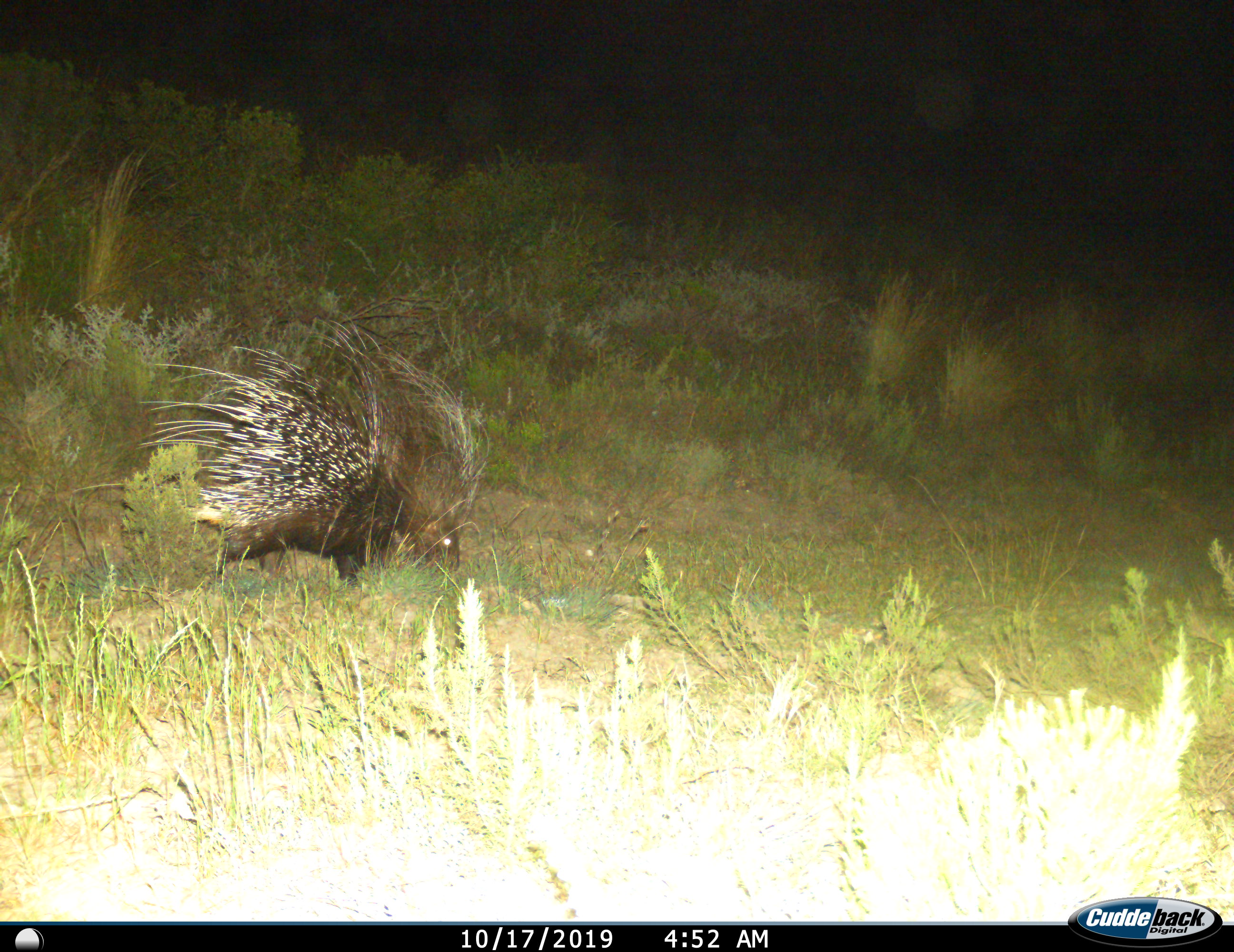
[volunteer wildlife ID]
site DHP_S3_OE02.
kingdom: Animalia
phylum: Chordata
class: Mammalia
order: Rodentia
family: Hystricidae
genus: Hystrix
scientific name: Hystrix cristata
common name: crested porcupine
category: porcupine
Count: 1.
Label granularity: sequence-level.